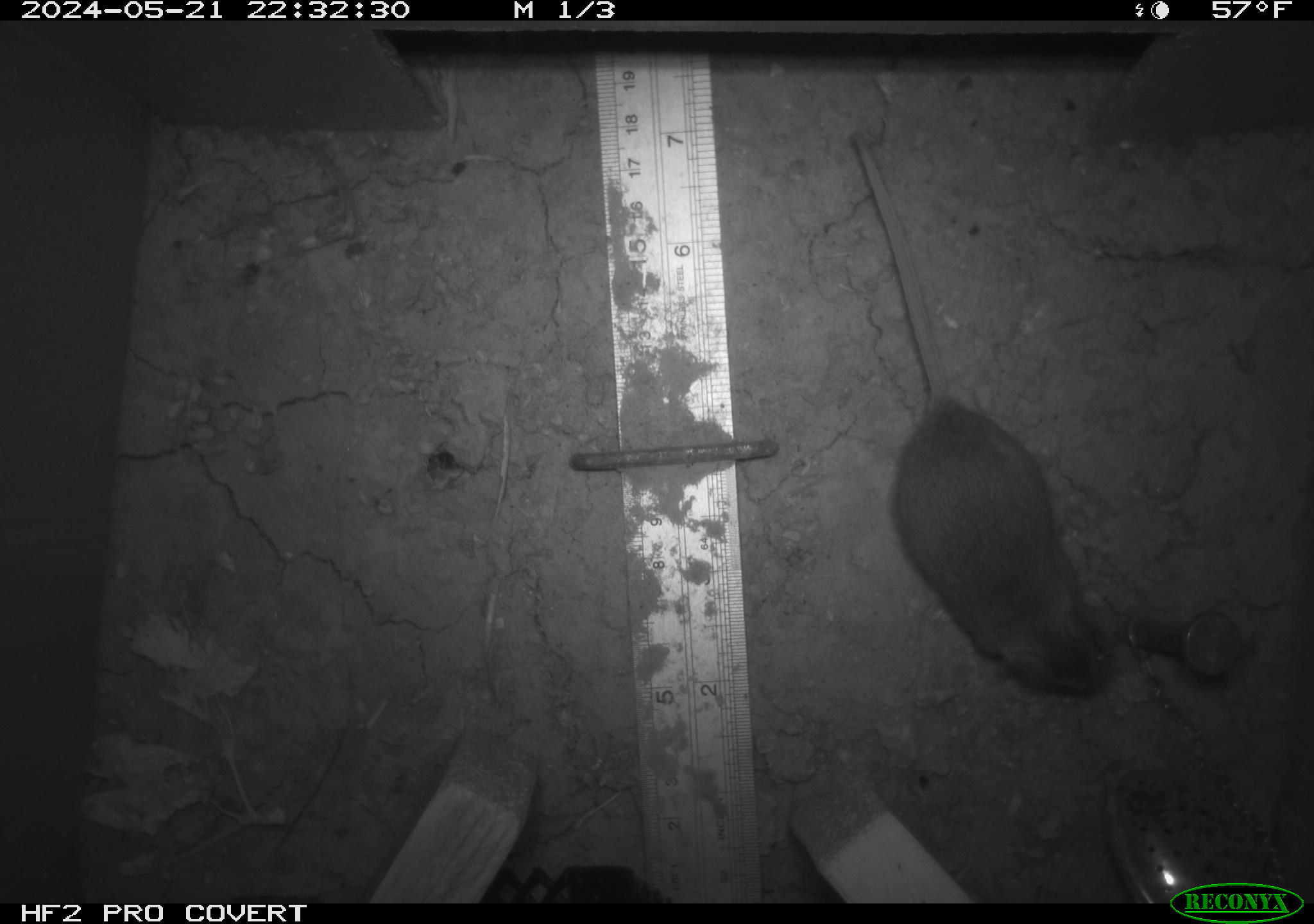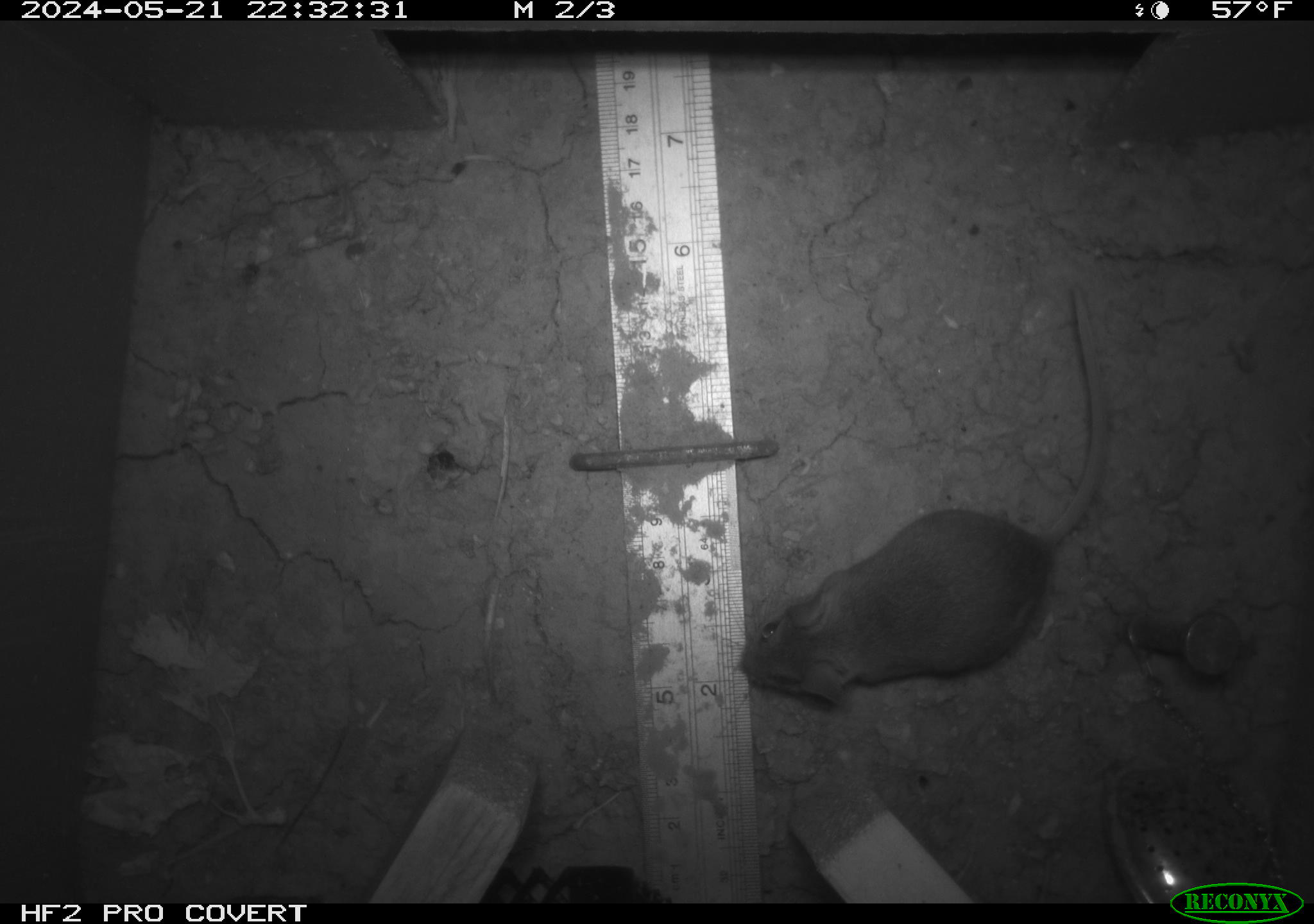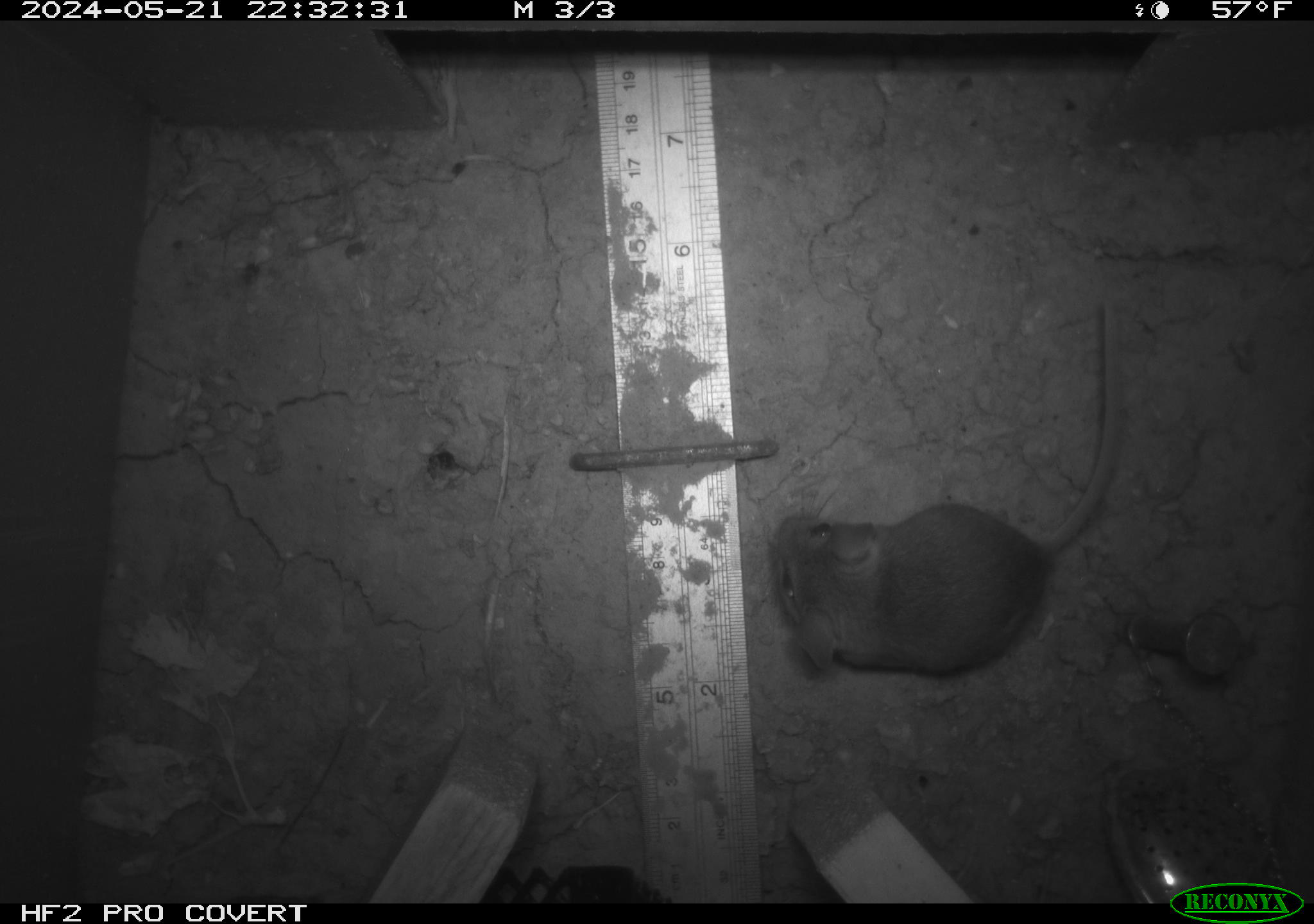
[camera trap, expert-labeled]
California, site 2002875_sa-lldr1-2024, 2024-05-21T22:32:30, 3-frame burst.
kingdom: Animalia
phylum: Chordata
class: Mammalia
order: Rodentia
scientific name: Rodentia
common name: mouse species